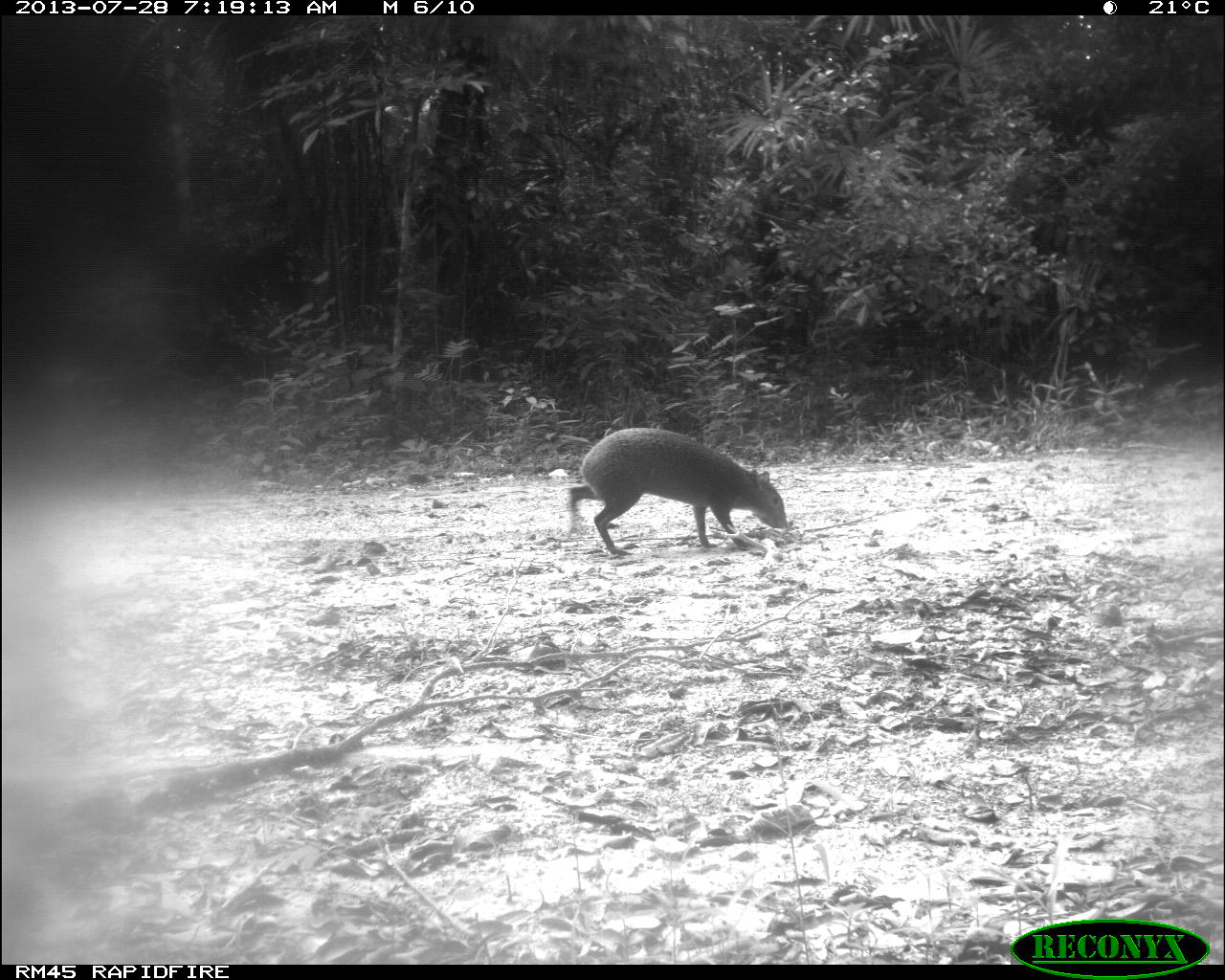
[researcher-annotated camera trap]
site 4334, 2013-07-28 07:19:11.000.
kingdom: Animalia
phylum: Chordata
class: Mammalia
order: Rodentia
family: Dasyproctidae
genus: Dasyprocta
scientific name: Dasyprocta punctata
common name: central american agouti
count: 1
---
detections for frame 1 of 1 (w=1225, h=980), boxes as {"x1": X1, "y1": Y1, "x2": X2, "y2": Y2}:
dasyprocta punctata: {"x1": 565, "y1": 427, "x2": 788, "y2": 557}